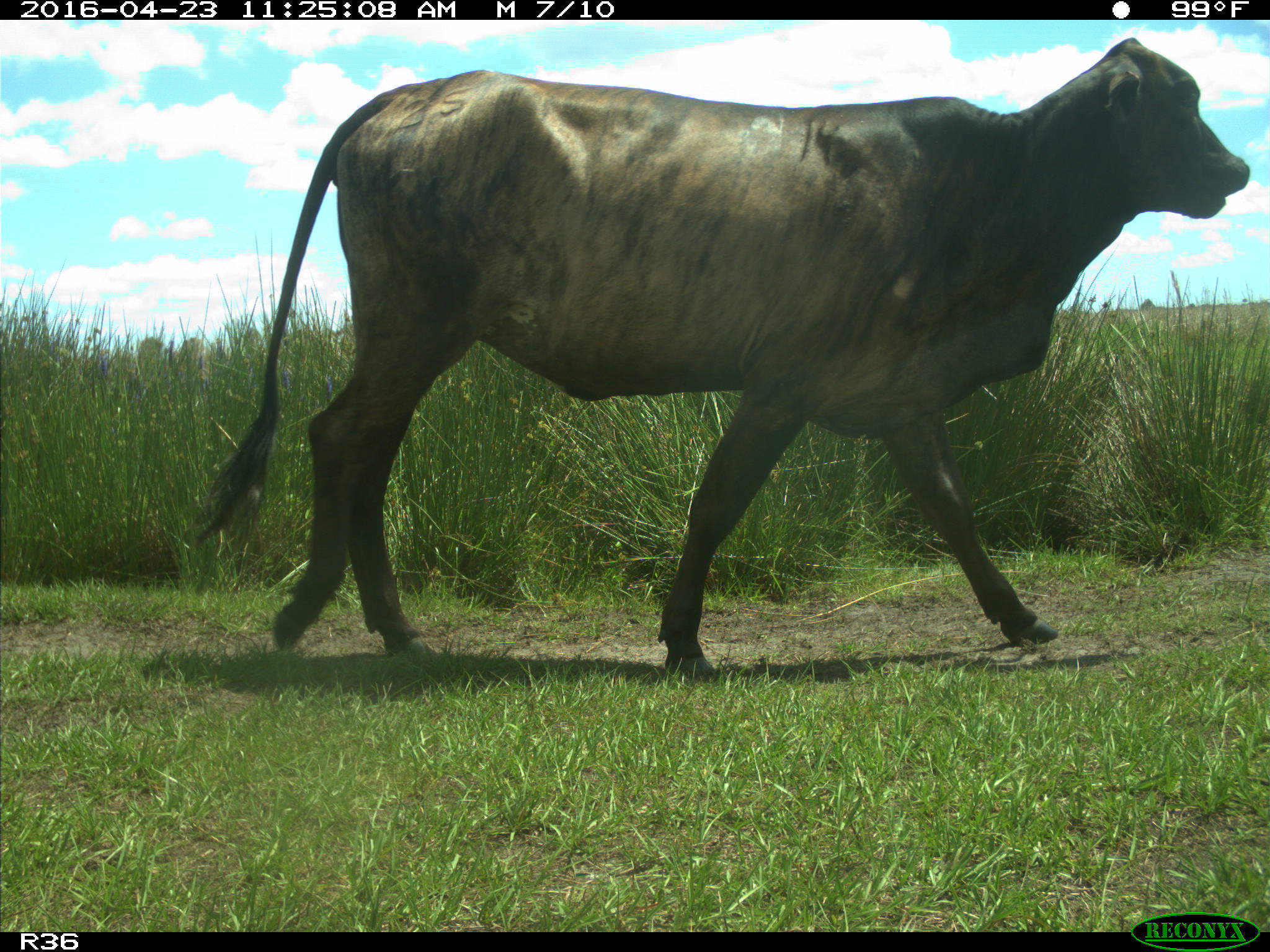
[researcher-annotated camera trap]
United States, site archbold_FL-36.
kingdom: Animalia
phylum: Chordata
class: Mammalia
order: Artiodactyla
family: Bovidae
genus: Bos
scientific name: Bos taurus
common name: domestic cow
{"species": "Bos taurus (domestic cow)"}